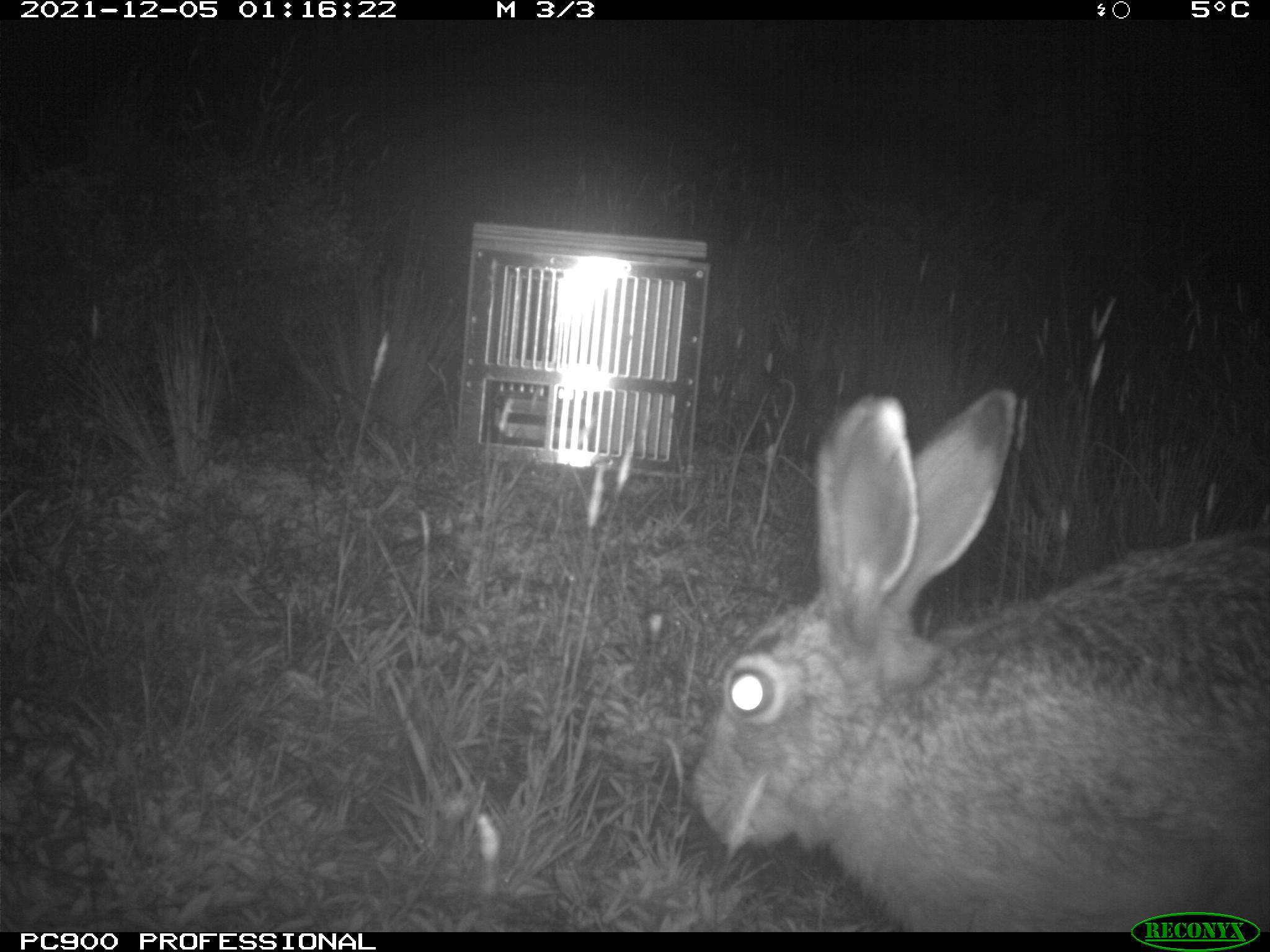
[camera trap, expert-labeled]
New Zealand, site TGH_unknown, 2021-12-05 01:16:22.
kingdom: Animalia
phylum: Chordata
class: Mammalia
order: Lagomorpha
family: Leporidae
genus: Lepus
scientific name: Lepus europaeus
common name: brown hare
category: hare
Hare (brown hare) (Lepus europaeus).